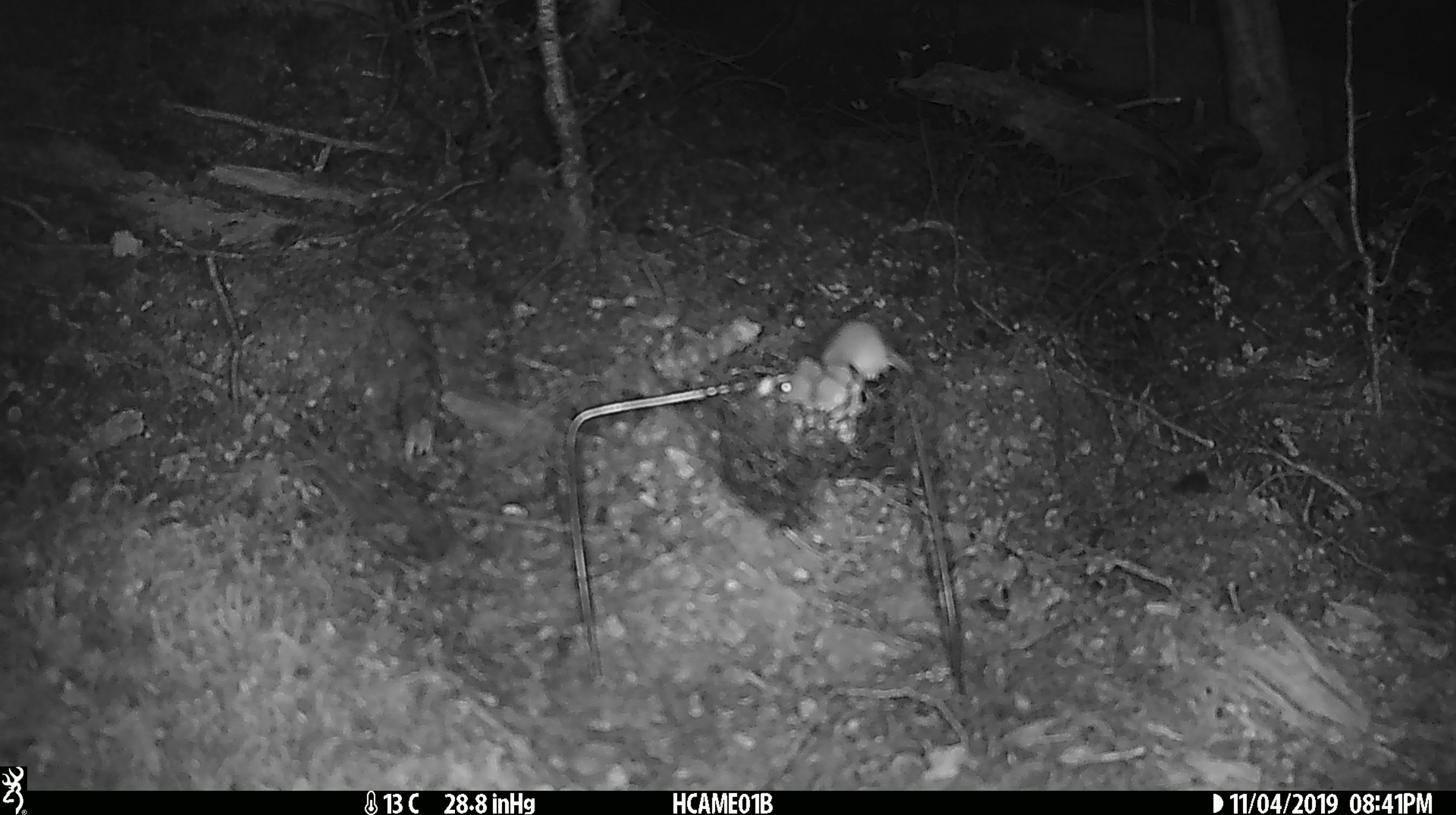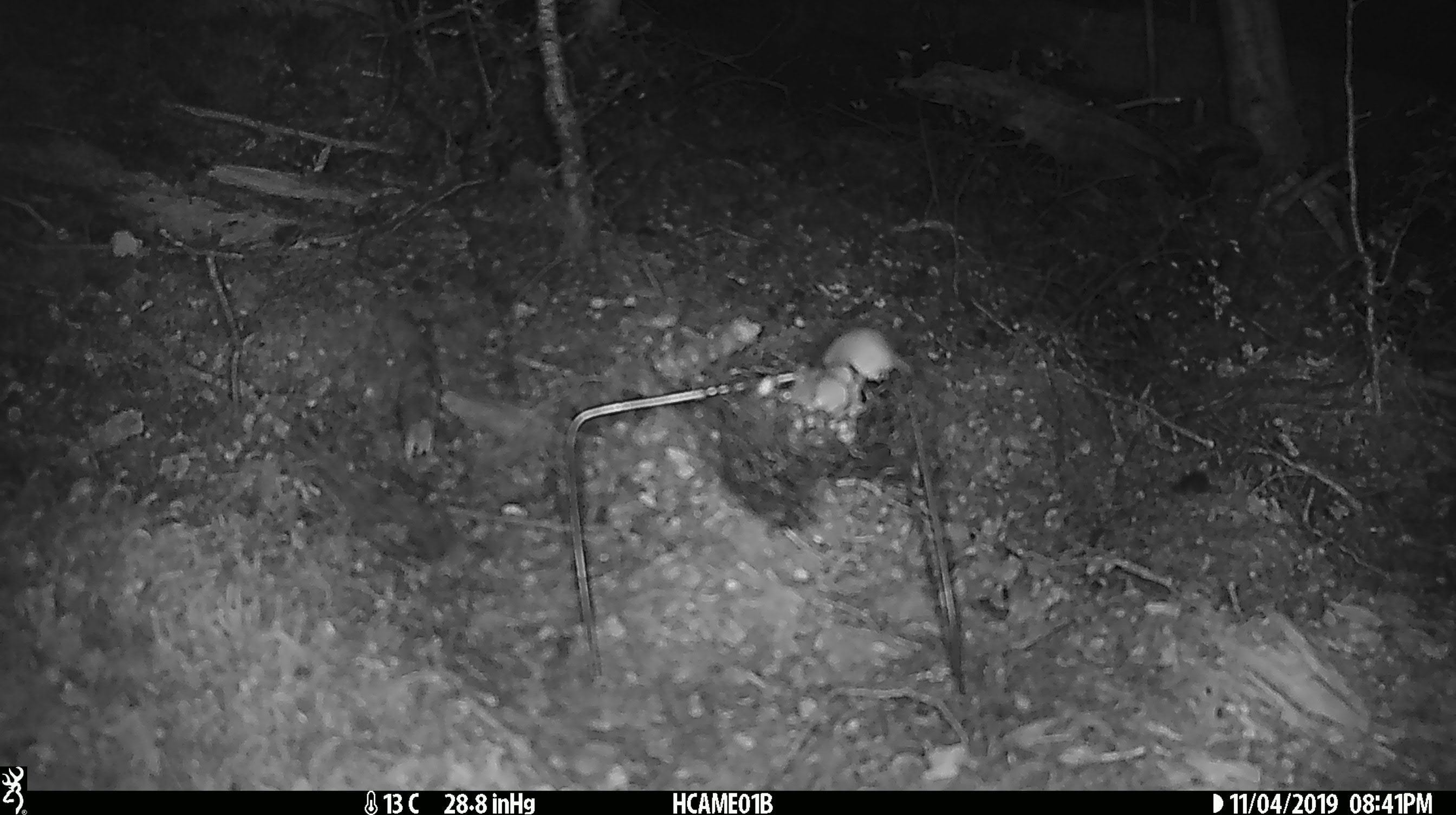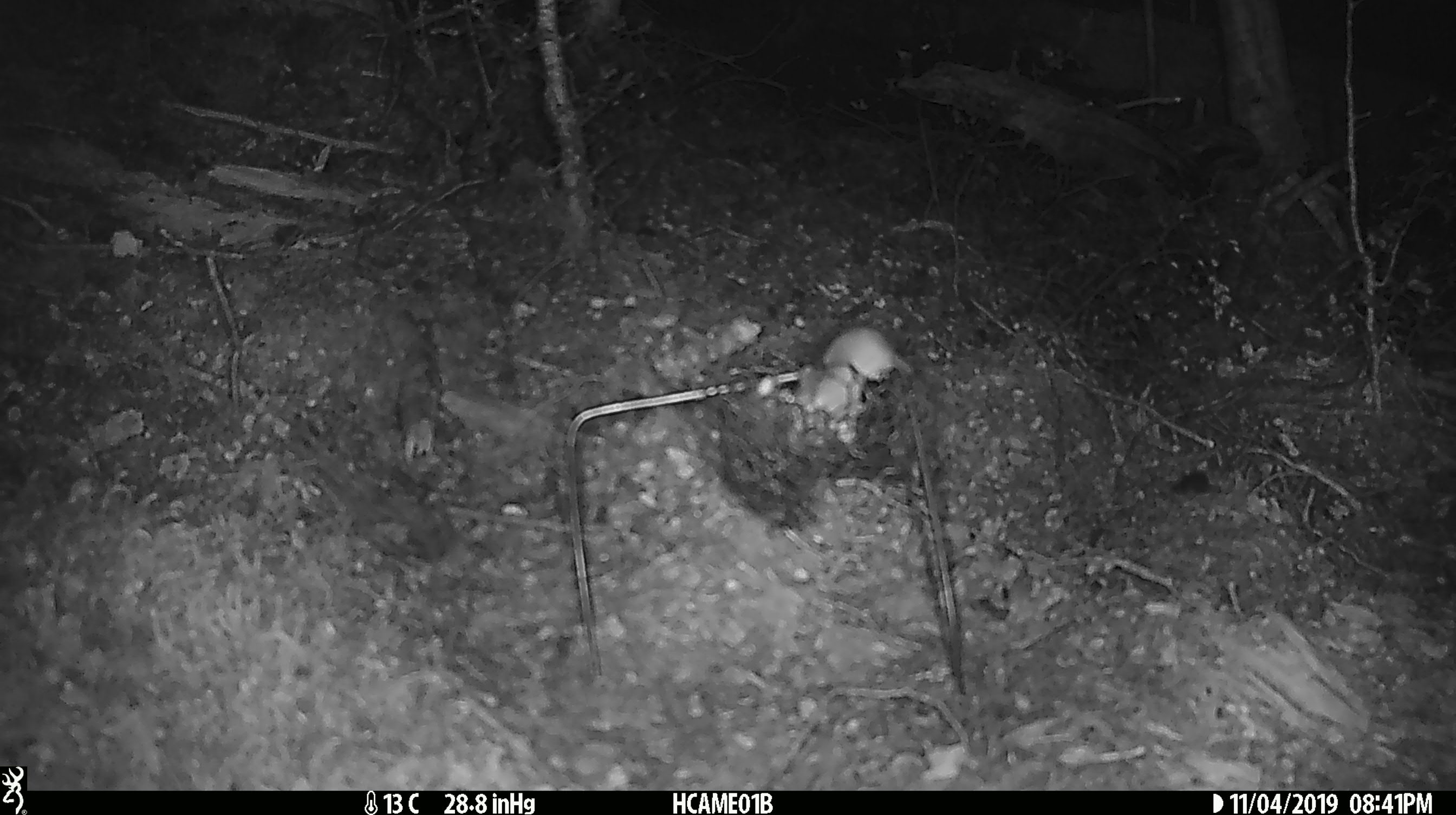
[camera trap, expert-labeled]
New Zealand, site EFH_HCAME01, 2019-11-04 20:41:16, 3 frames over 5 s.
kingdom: Animalia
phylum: Chordata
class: Mammalia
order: Rodentia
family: Muridae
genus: Mus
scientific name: Mus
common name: mouse